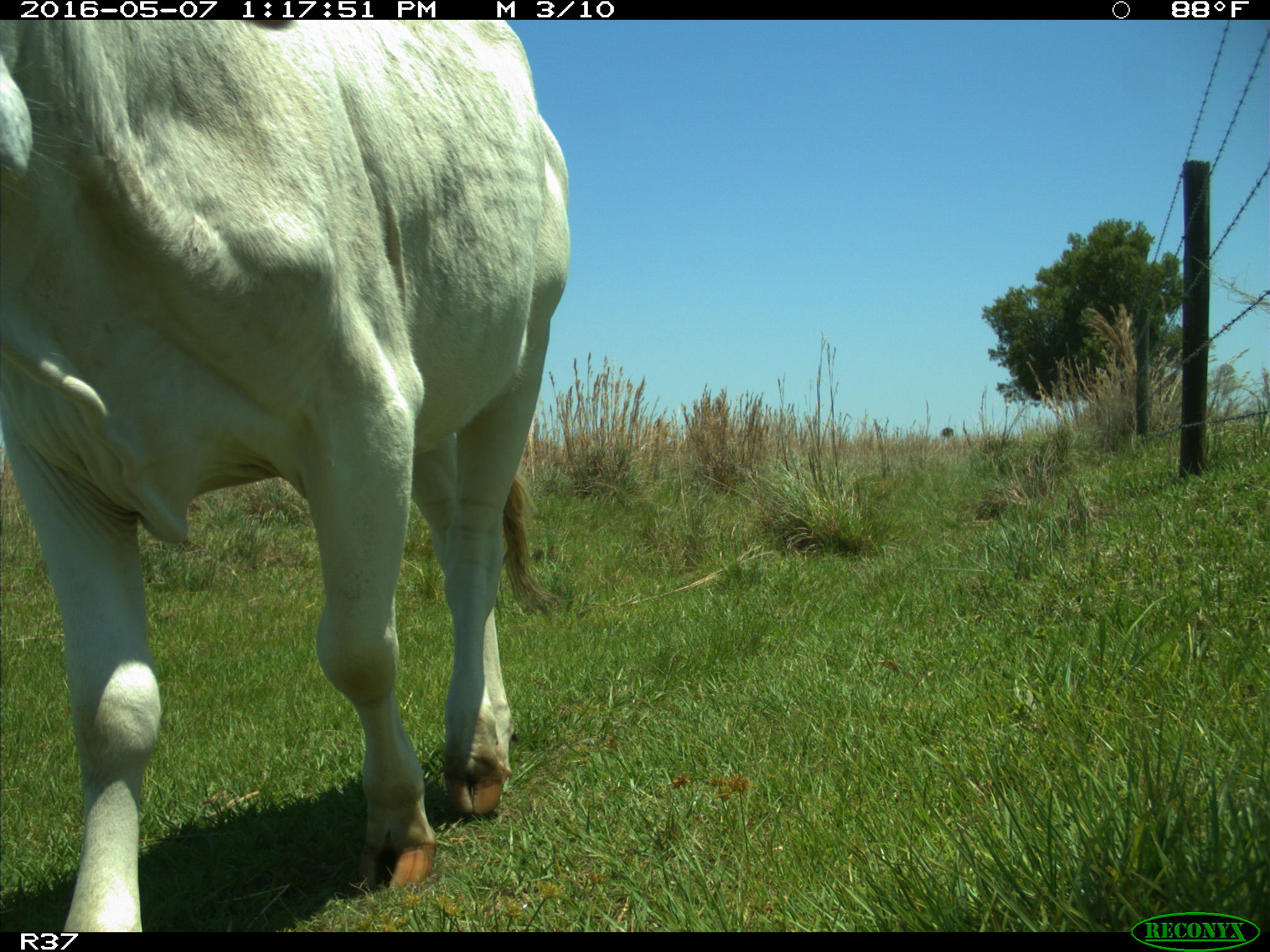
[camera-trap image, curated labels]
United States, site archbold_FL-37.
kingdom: Animalia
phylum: Chordata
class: Mammalia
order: Artiodactyla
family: Bovidae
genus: Bos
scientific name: Bos taurus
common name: domestic cow